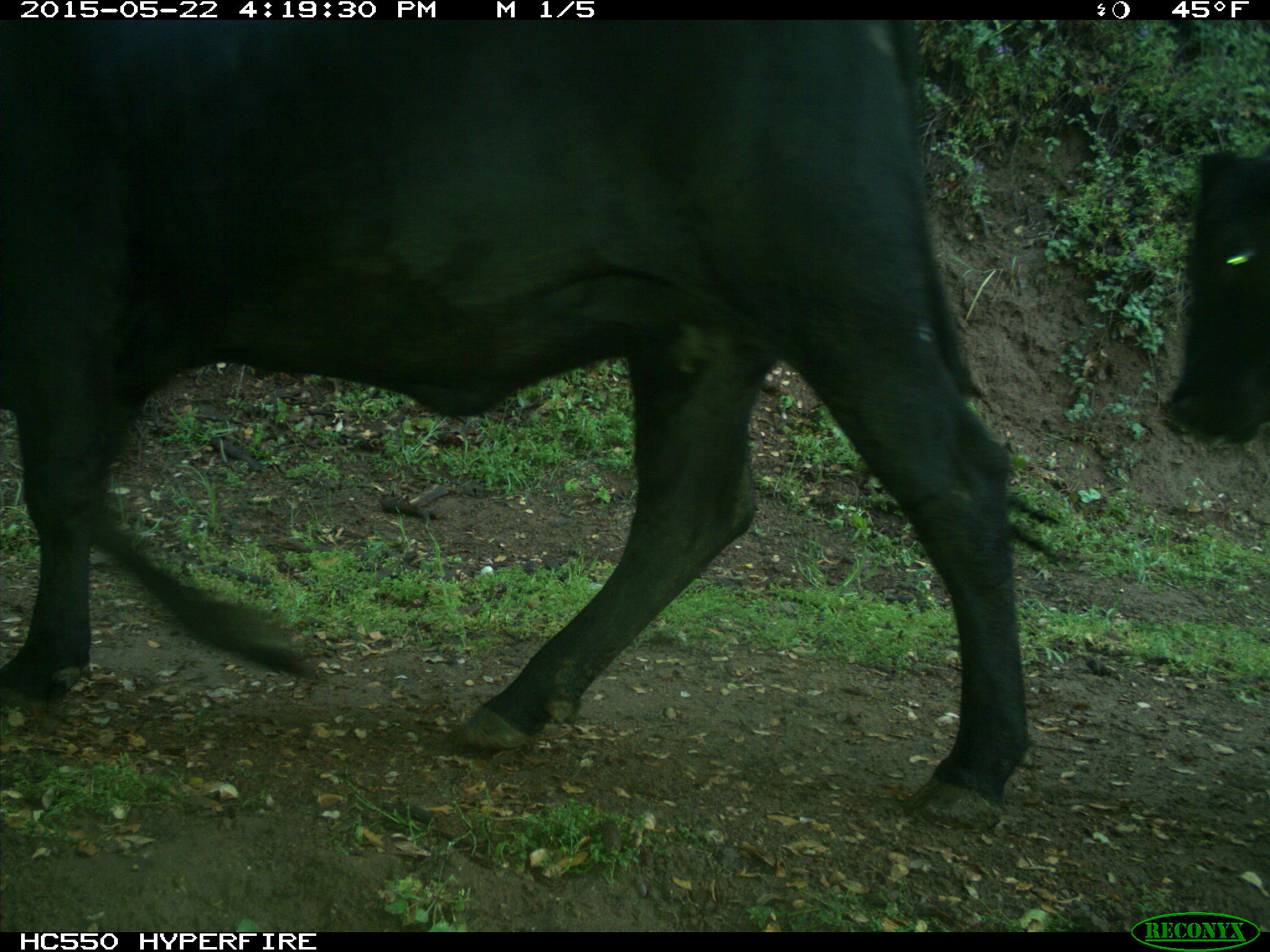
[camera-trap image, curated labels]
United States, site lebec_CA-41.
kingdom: Animalia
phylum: Chordata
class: Mammalia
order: Artiodactyla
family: Bovidae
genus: Bos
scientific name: Bos taurus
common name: domestic cow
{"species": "Bos taurus (domestic cow)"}